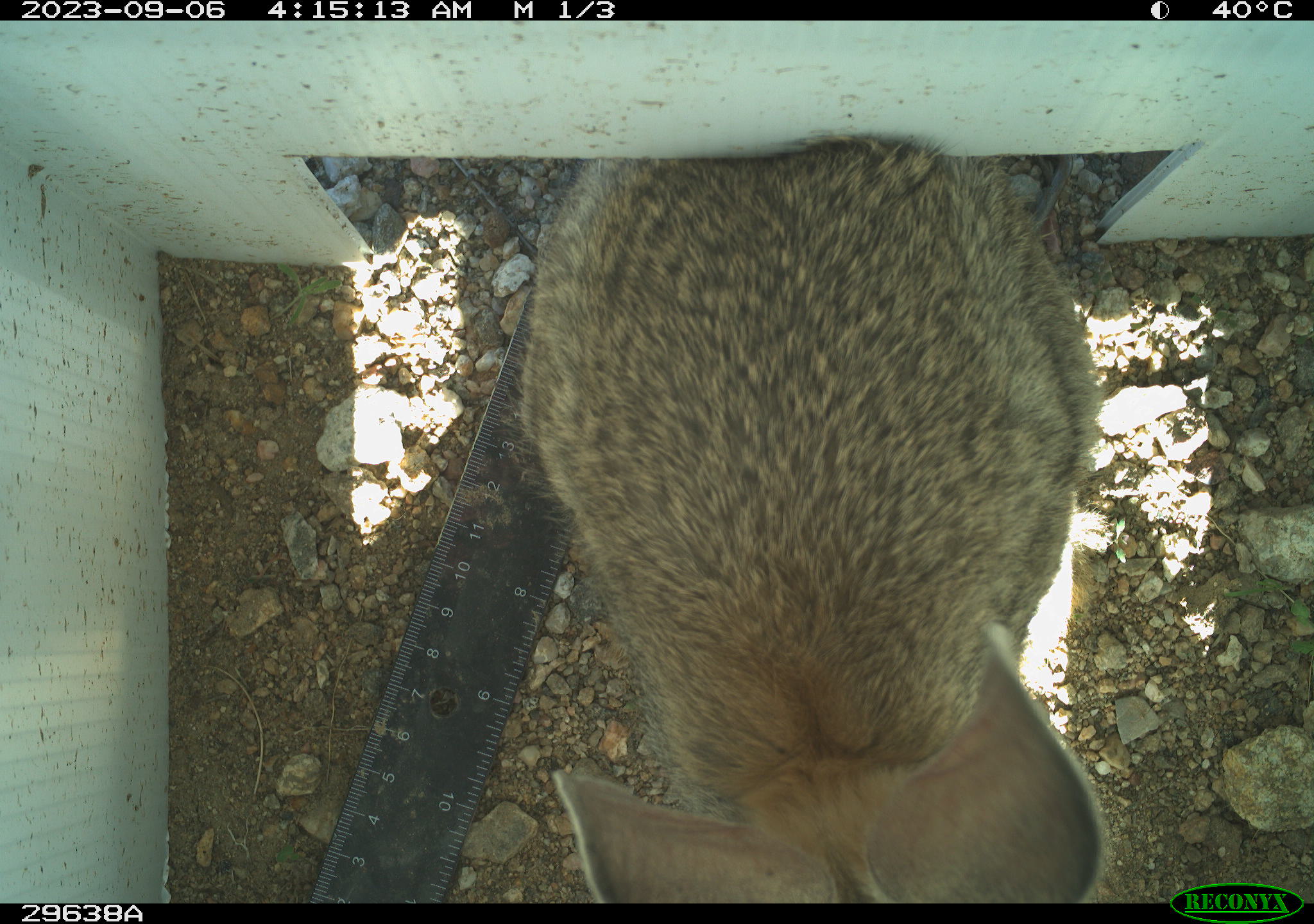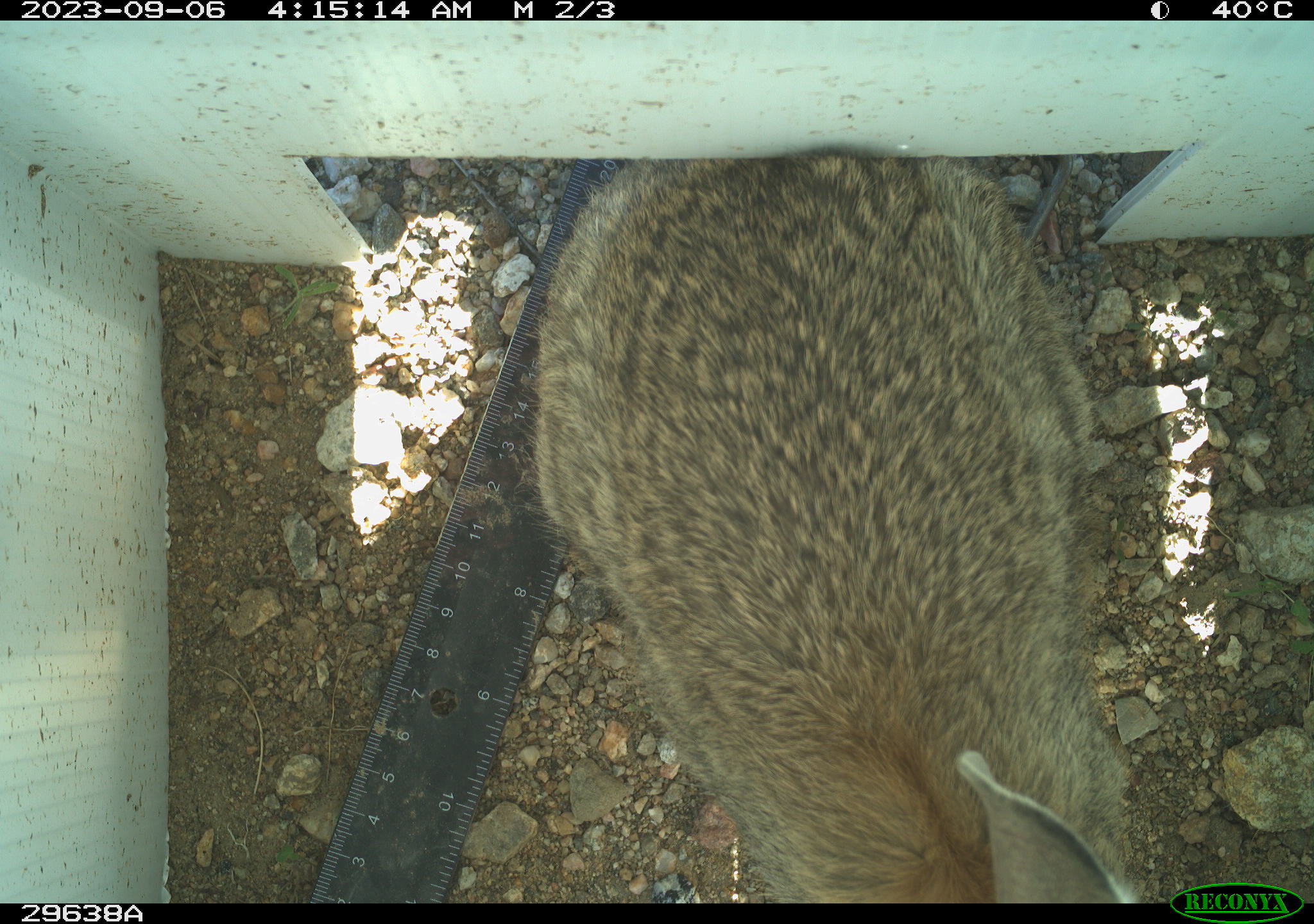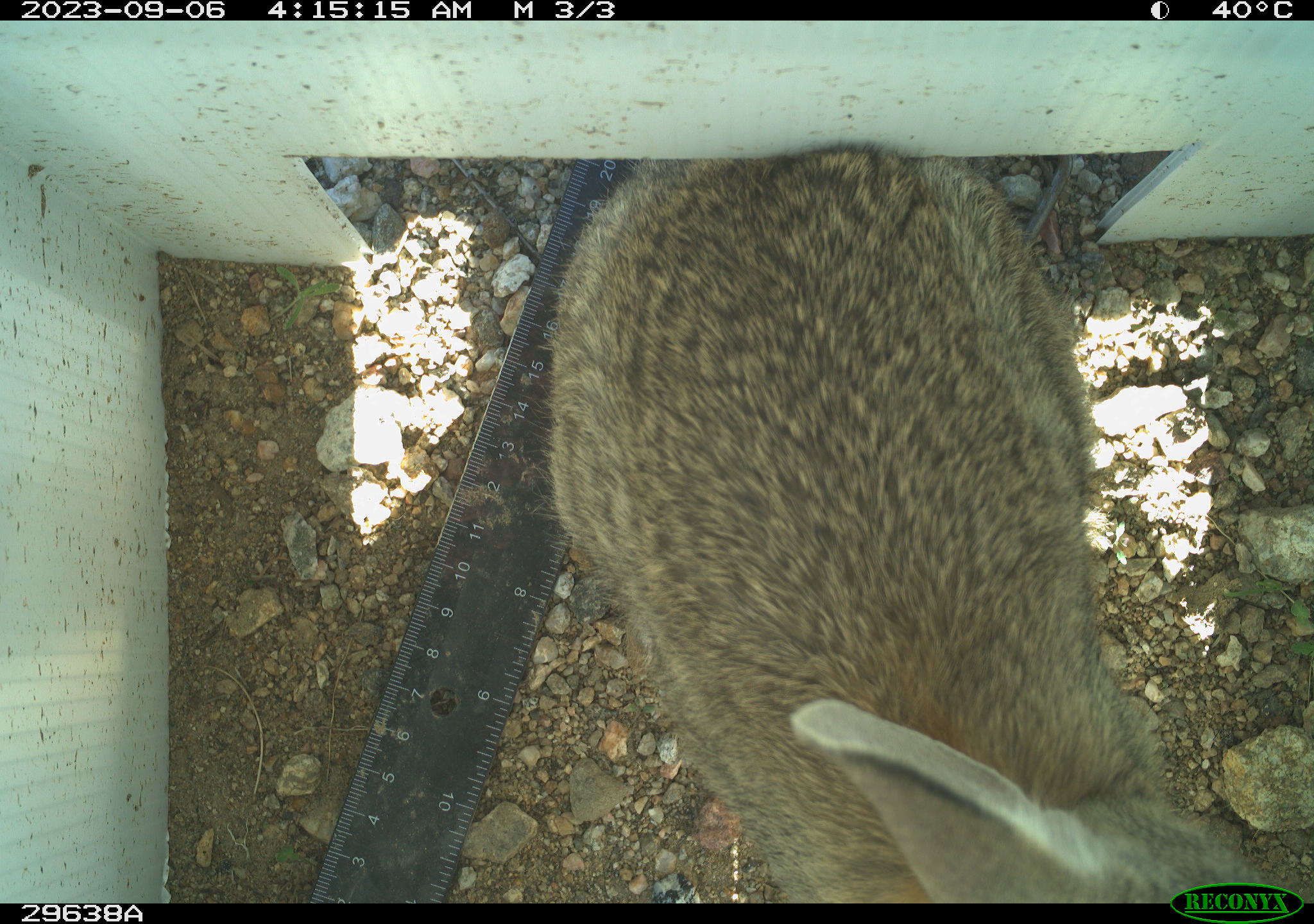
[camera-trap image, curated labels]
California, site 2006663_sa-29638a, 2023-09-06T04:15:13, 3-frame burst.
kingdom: Animalia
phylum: Chordata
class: Mammalia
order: Lagomorpha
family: Leporidae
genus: Lepus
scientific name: Lepus californicus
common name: black-tailed jackrabbit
Black-tailed jackrabbit (Lepus californicus).